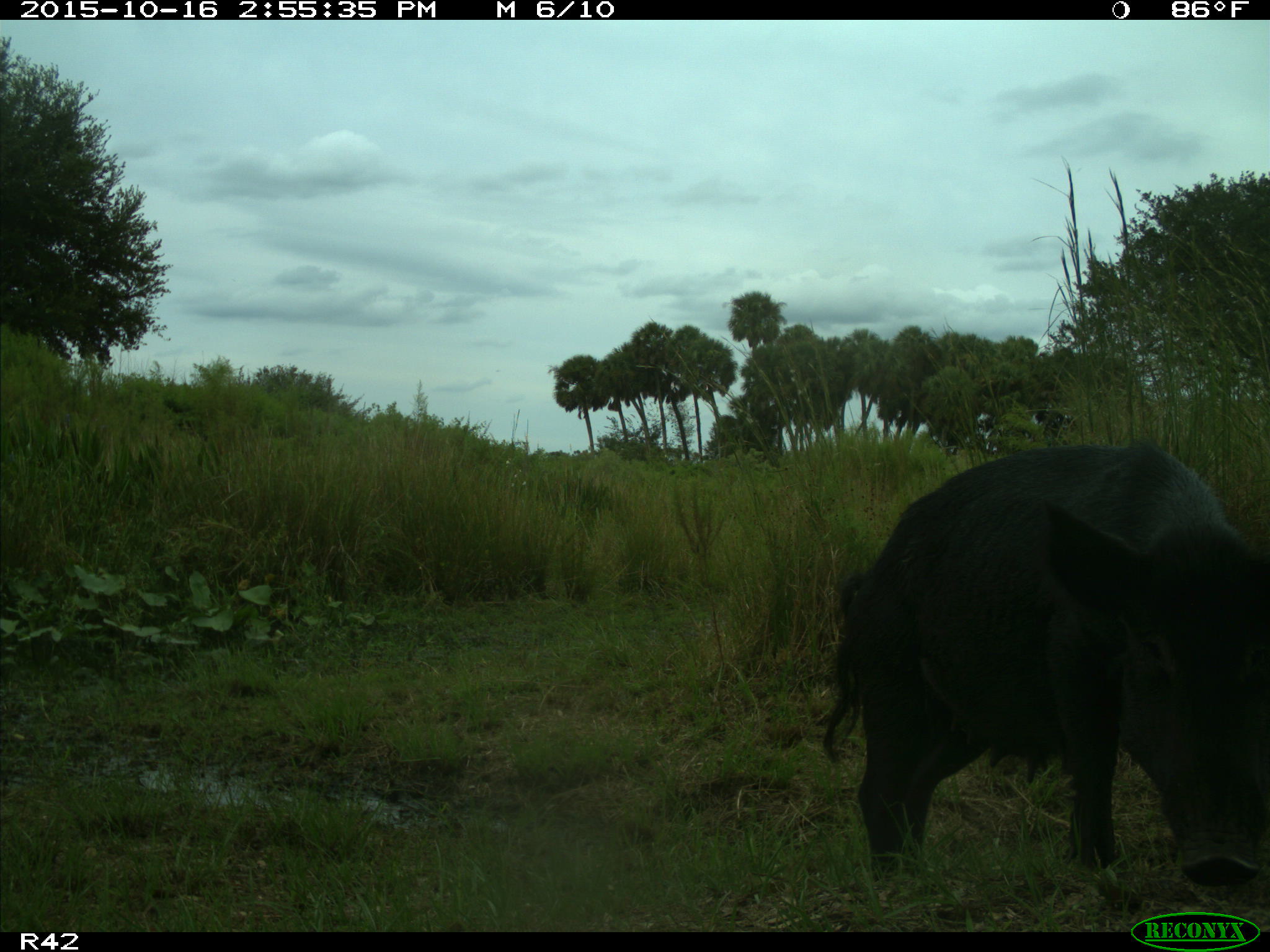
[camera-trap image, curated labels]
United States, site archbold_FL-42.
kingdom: Animalia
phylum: Chordata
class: Mammalia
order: Artiodactyla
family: Suidae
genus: Sus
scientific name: Sus scrofa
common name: wild boar